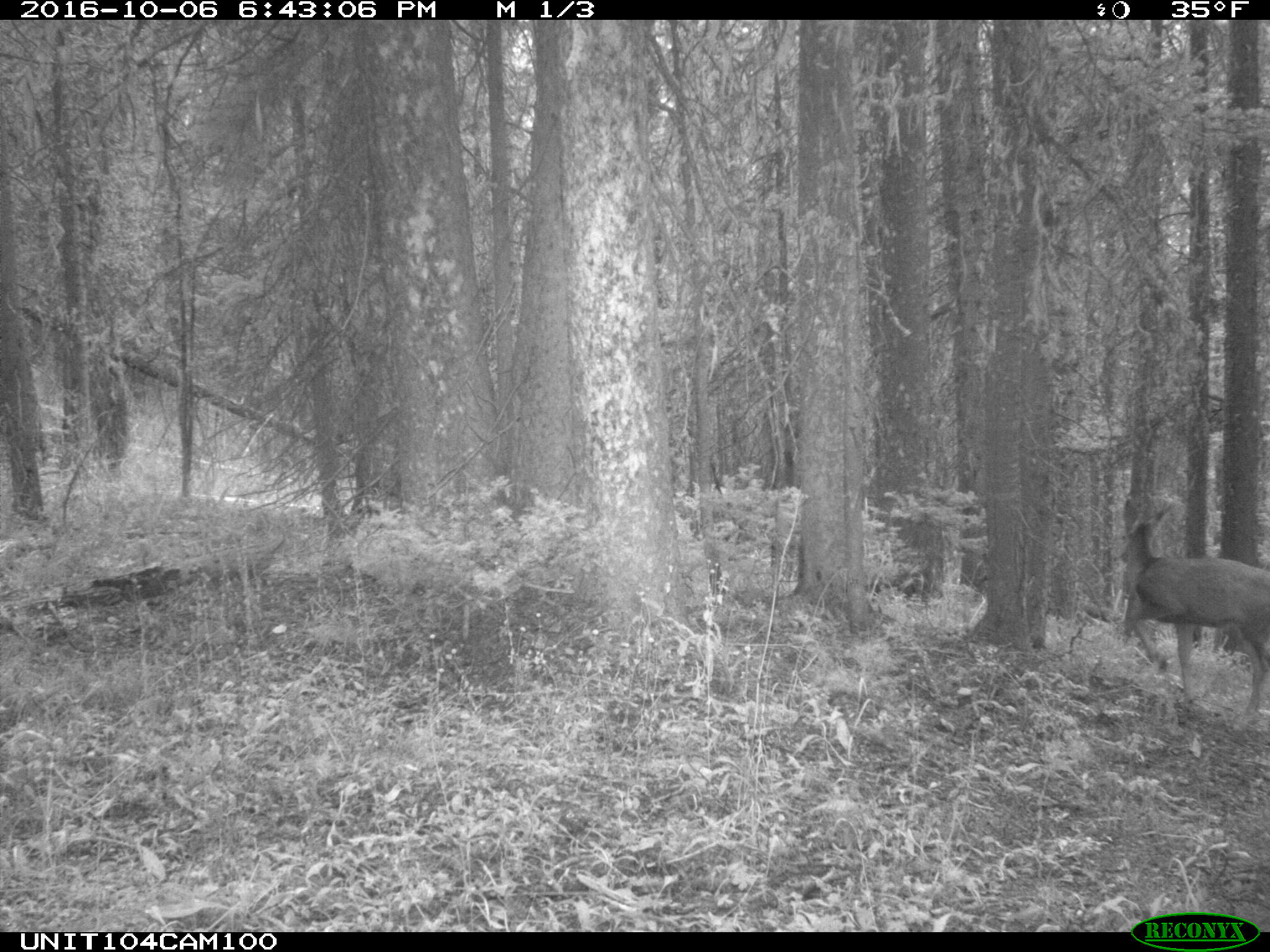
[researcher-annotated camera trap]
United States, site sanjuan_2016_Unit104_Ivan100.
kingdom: Animalia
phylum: Chordata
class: Mammalia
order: Artiodactyla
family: Cervidae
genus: Odocoileus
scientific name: Odocoileus hemionus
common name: mule deer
Odocoileus hemionus (mule deer).